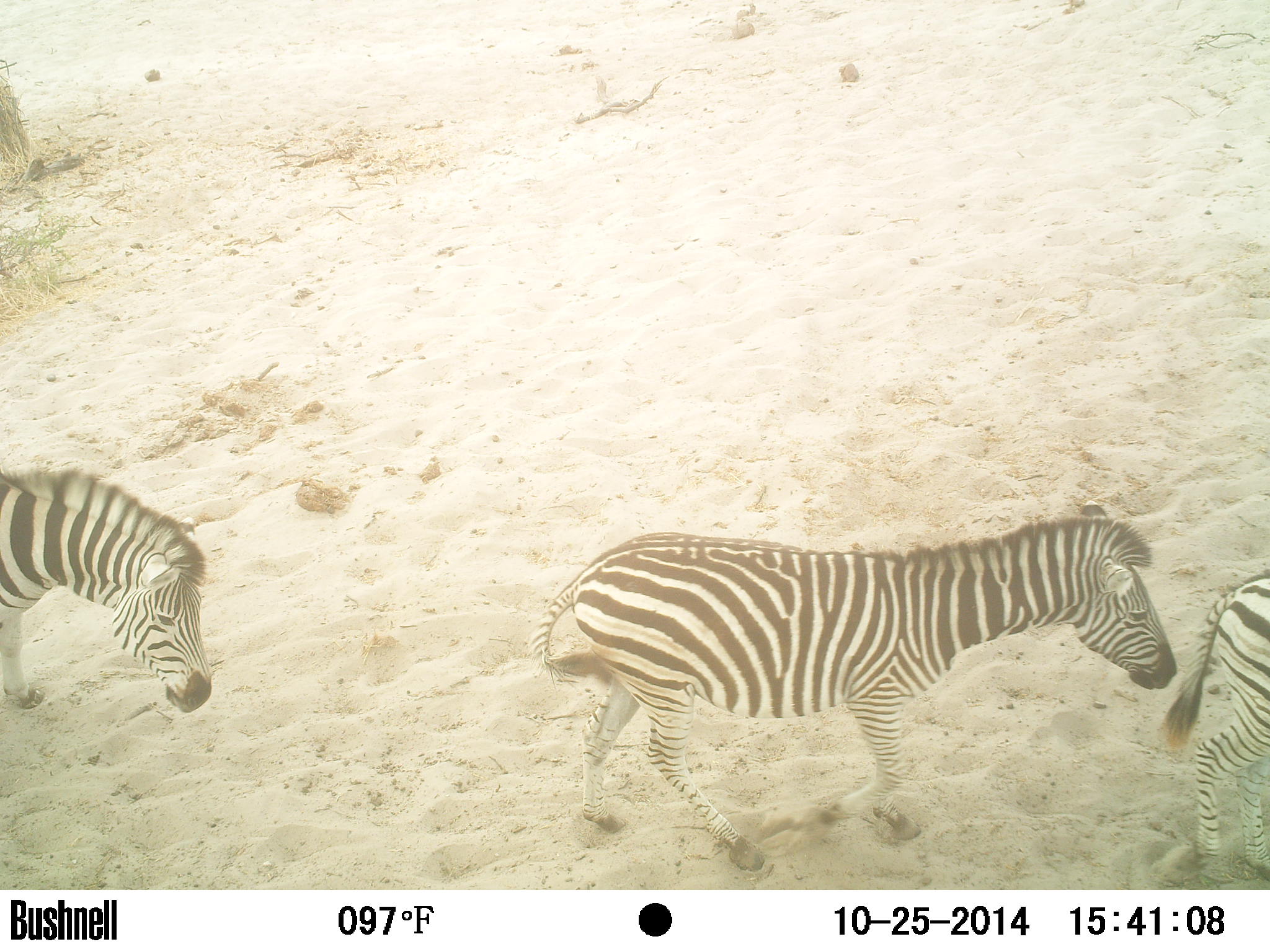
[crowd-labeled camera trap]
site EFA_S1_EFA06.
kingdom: Animalia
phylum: Chordata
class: Mammalia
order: Perissodactyla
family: Equidae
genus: Equus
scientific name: Equus quagga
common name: plains zebra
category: zebraplains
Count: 3.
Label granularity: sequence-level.